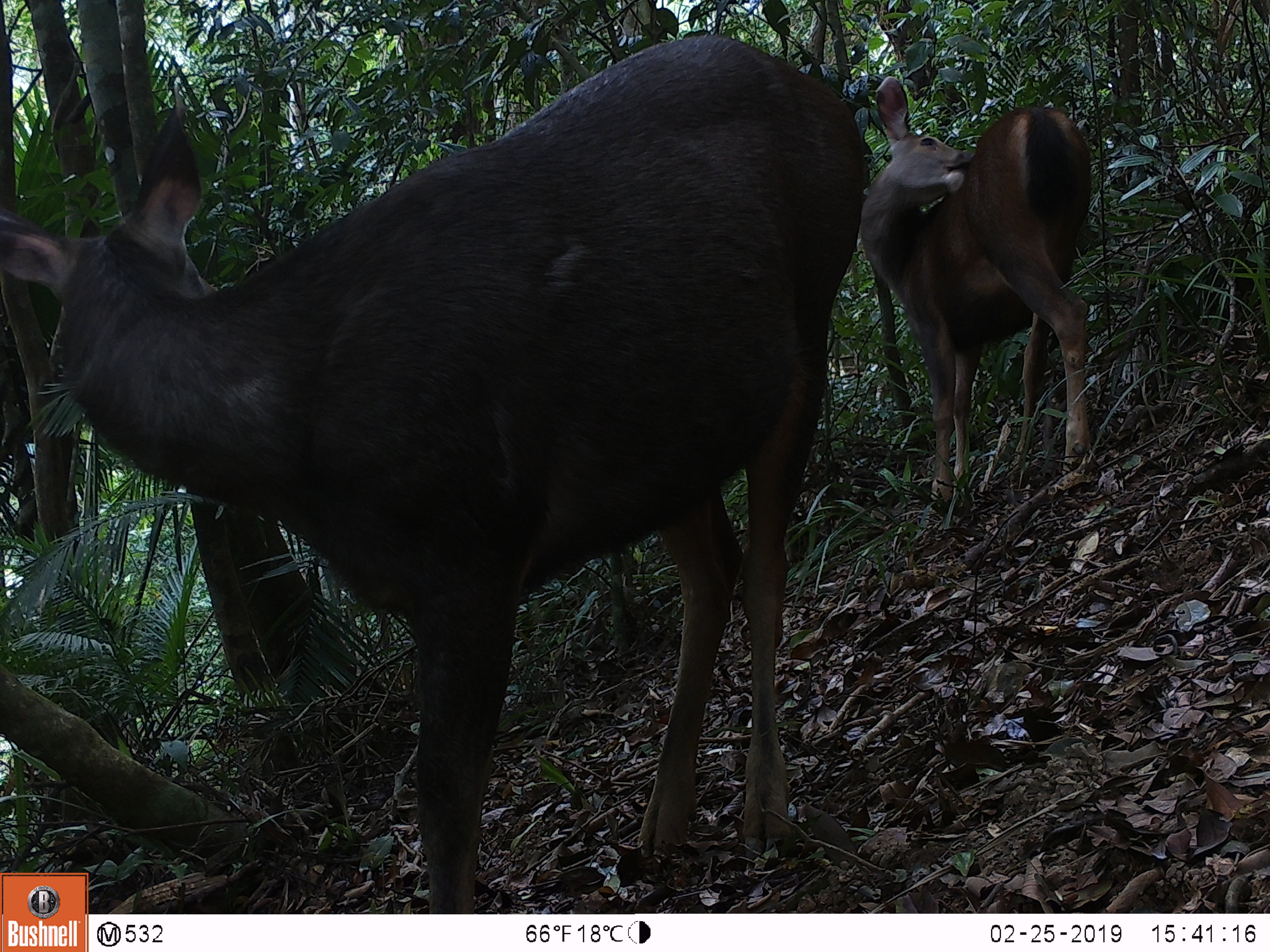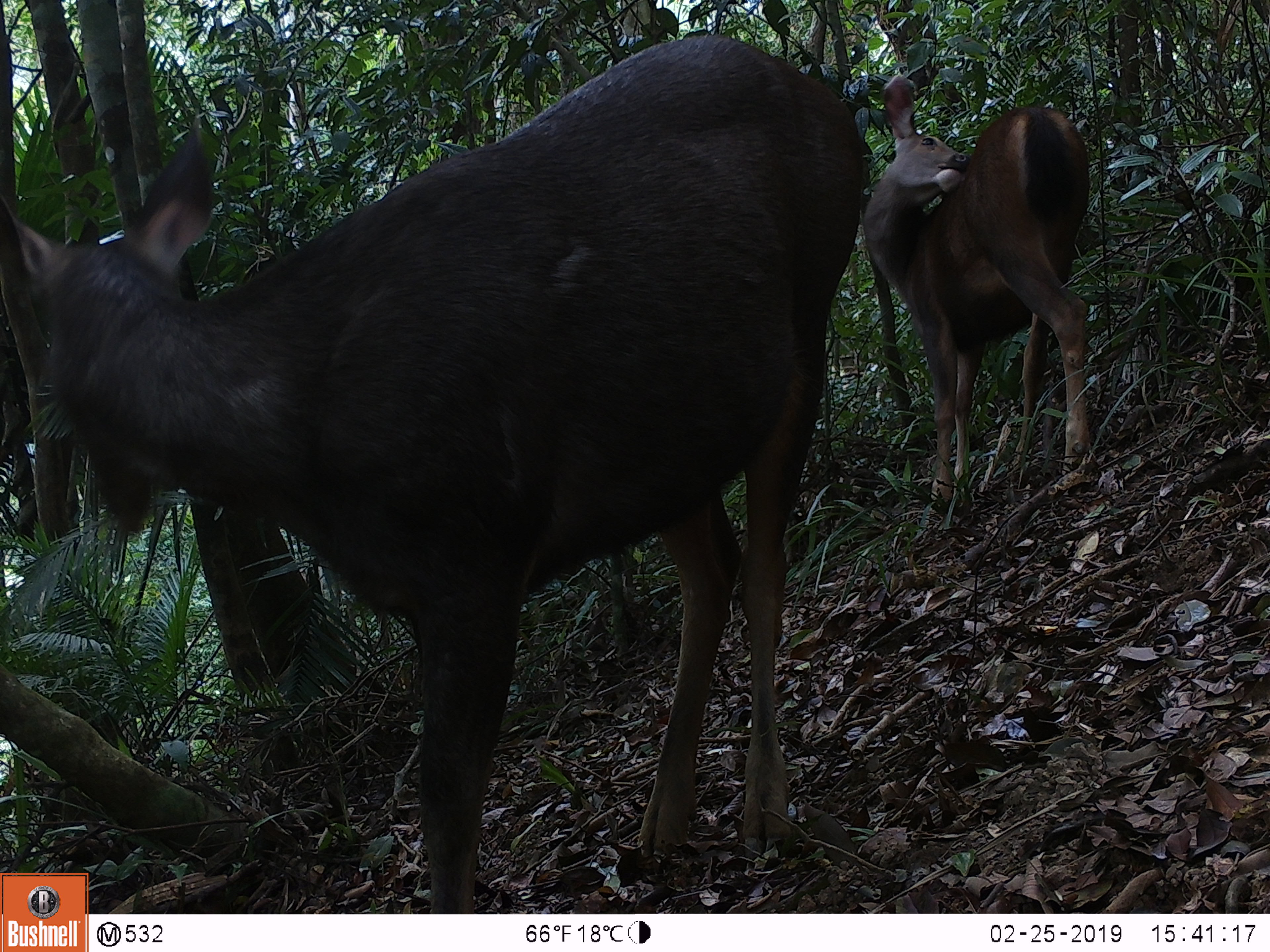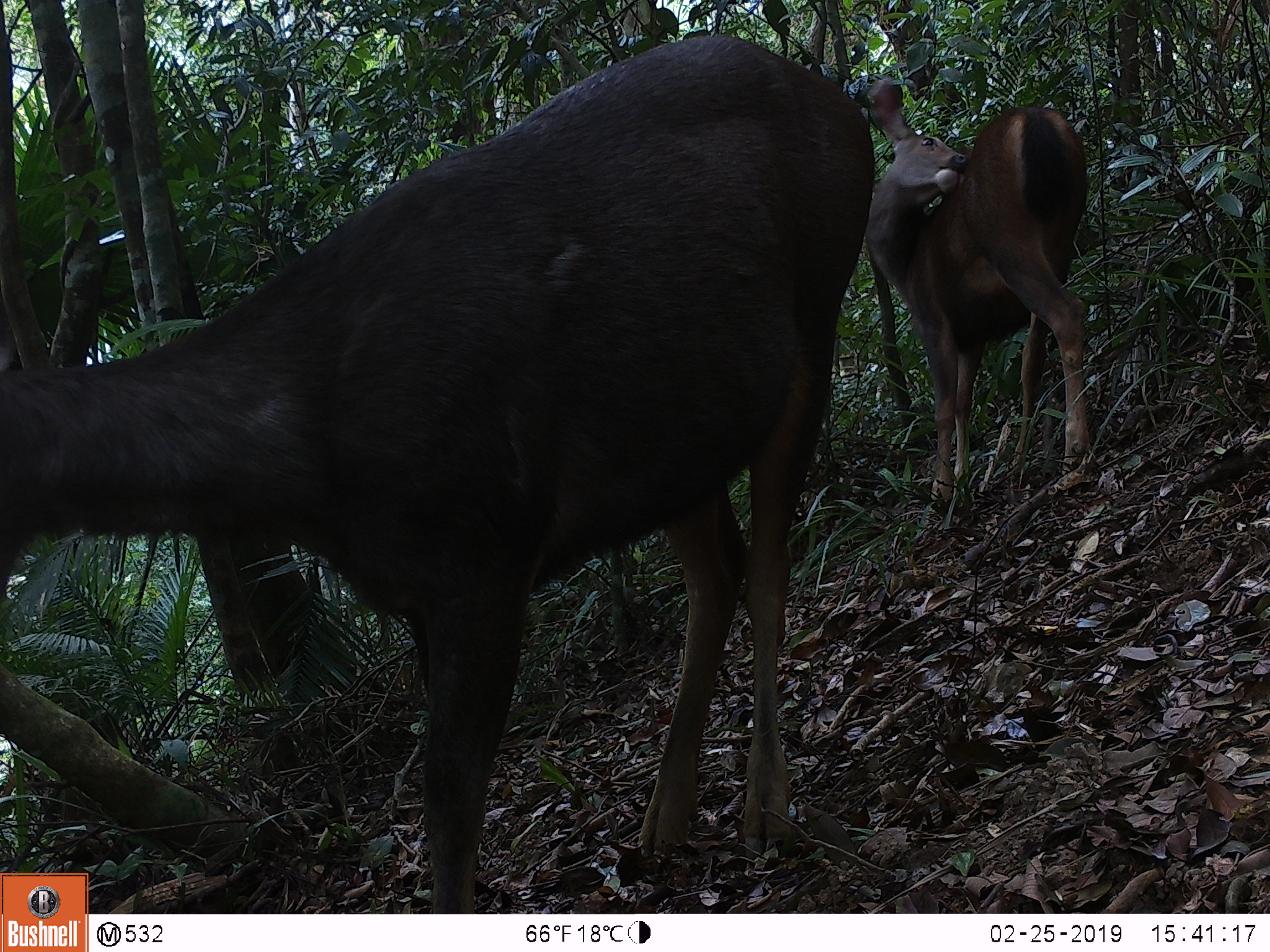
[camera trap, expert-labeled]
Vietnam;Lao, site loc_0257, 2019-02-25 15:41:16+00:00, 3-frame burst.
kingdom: Animalia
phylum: Chordata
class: Mammalia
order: Artiodactyla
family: Cervidae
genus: Rusa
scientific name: Rusa unicolor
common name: sambar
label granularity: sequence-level